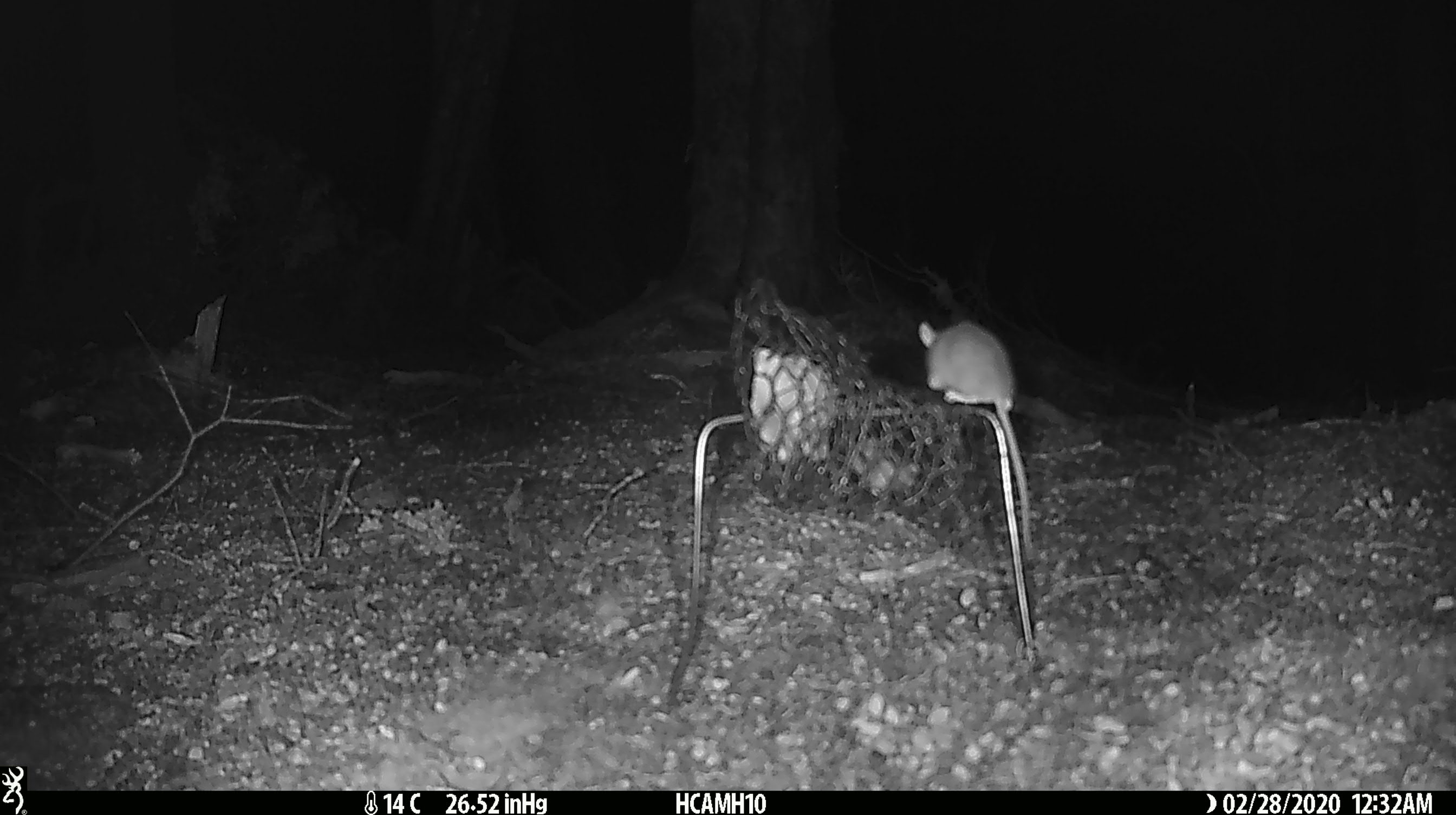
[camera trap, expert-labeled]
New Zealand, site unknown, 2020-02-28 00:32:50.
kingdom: Animalia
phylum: Chordata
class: Mammalia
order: Rodentia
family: Muridae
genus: Mus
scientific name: Mus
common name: mouse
Mouse (Mus).